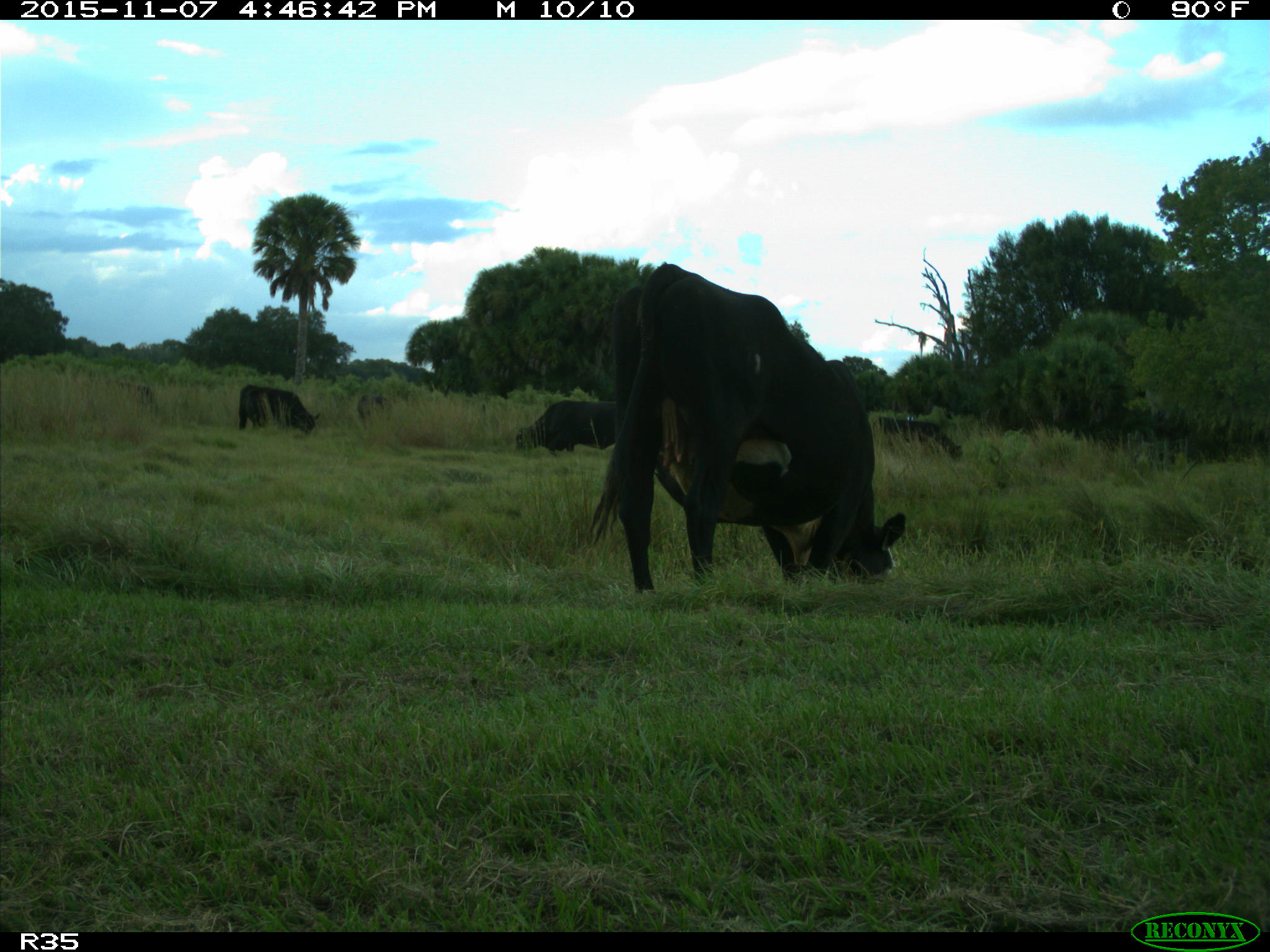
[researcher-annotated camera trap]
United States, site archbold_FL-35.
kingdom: Animalia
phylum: Chordata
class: Mammalia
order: Artiodactyla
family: Bovidae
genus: Bos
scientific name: Bos taurus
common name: domestic cow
Bos taurus (domestic cow).